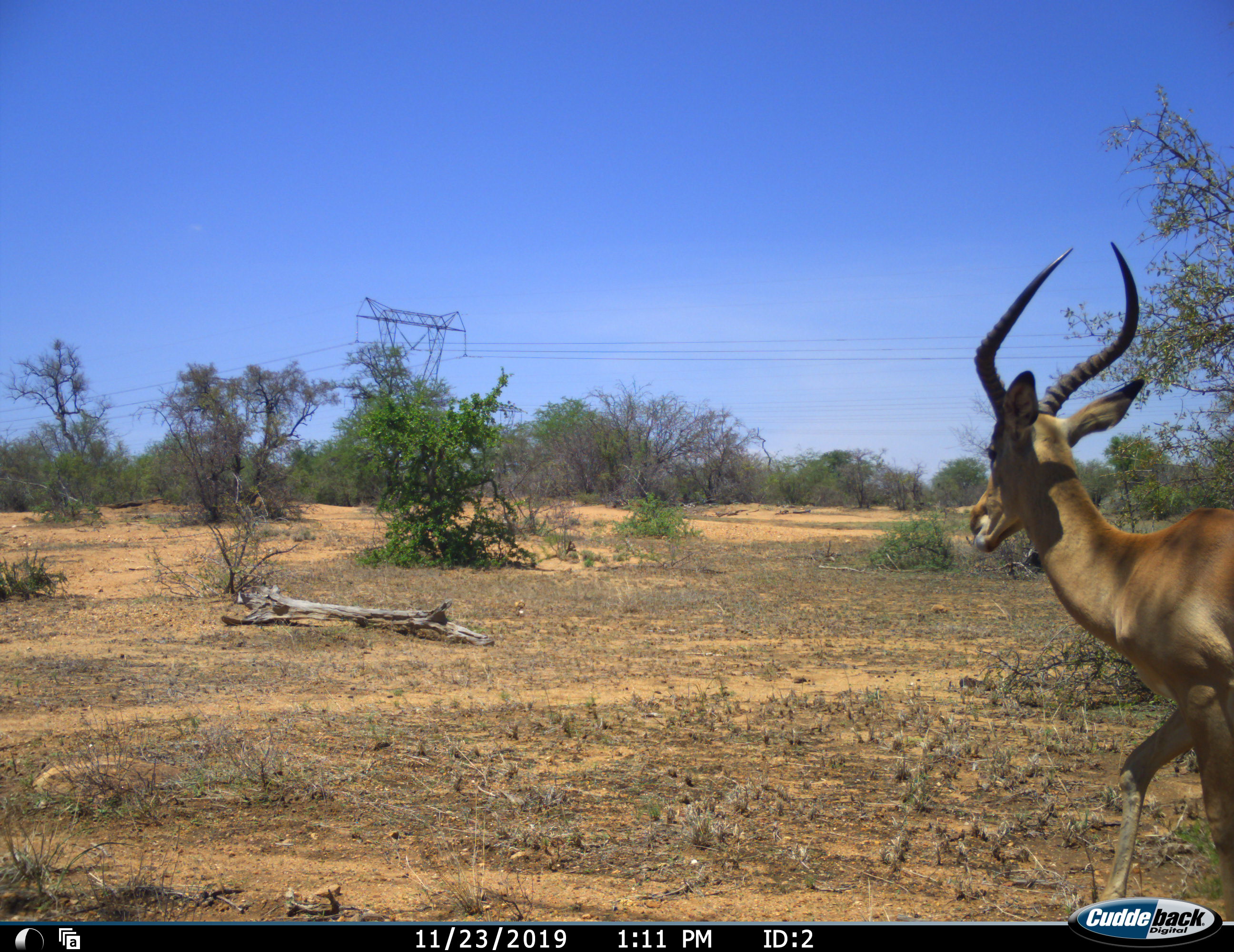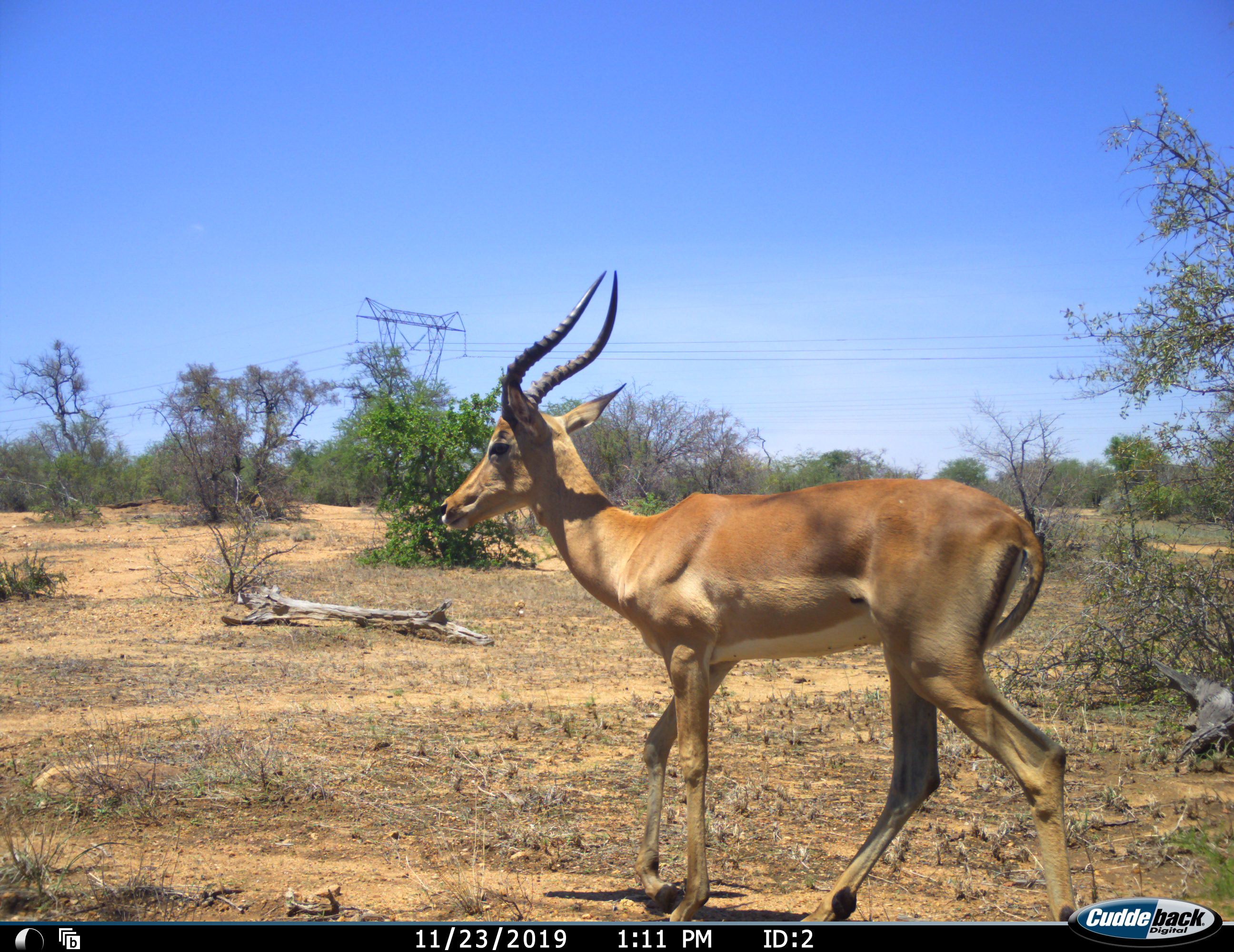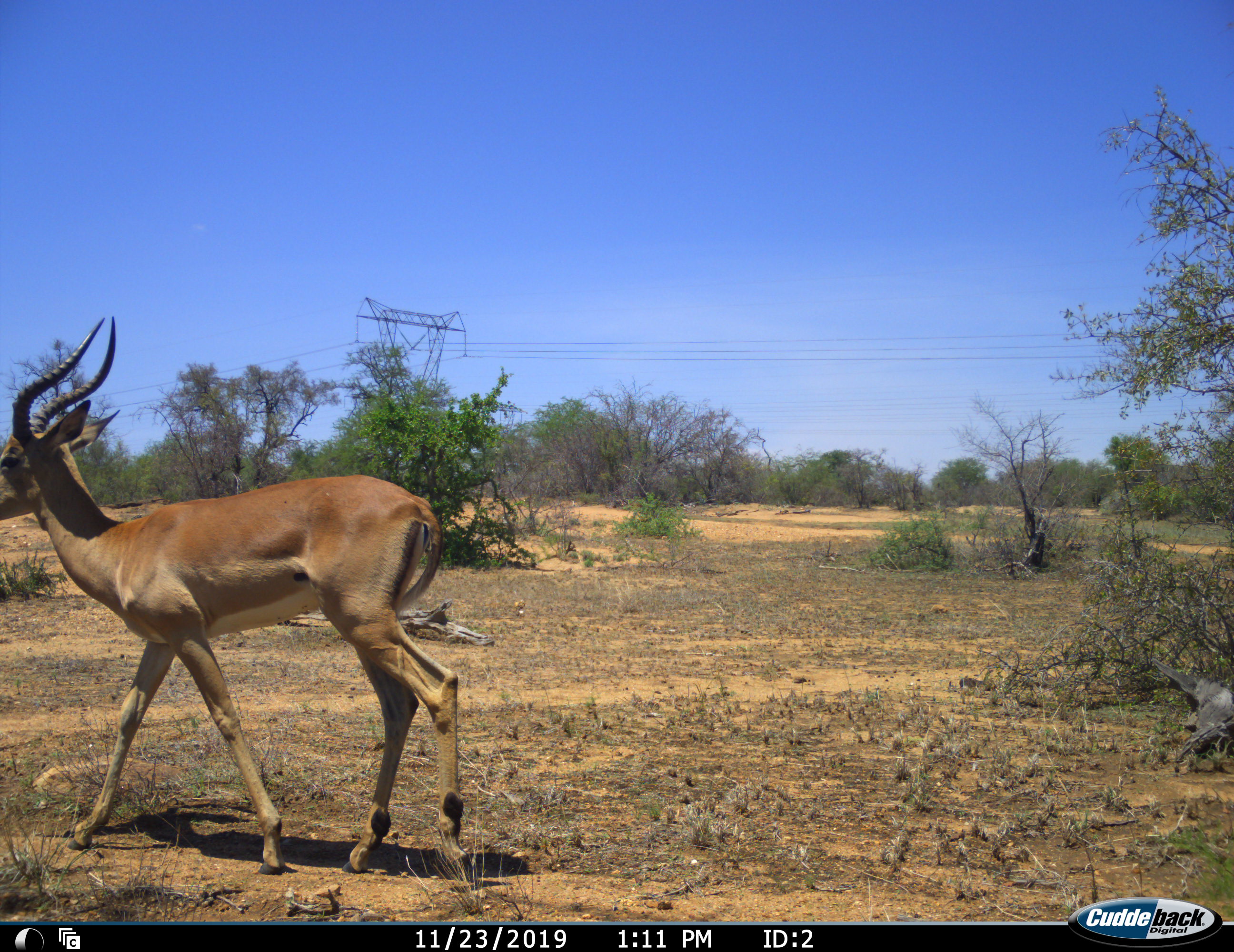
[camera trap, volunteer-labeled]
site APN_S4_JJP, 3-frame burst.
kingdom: Animalia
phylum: Chordata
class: Mammalia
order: Artiodactyla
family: Bovidae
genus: Aepyceros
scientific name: Aepyceros melampus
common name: impala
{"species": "impala (Aepyceros melampus)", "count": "1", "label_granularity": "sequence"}